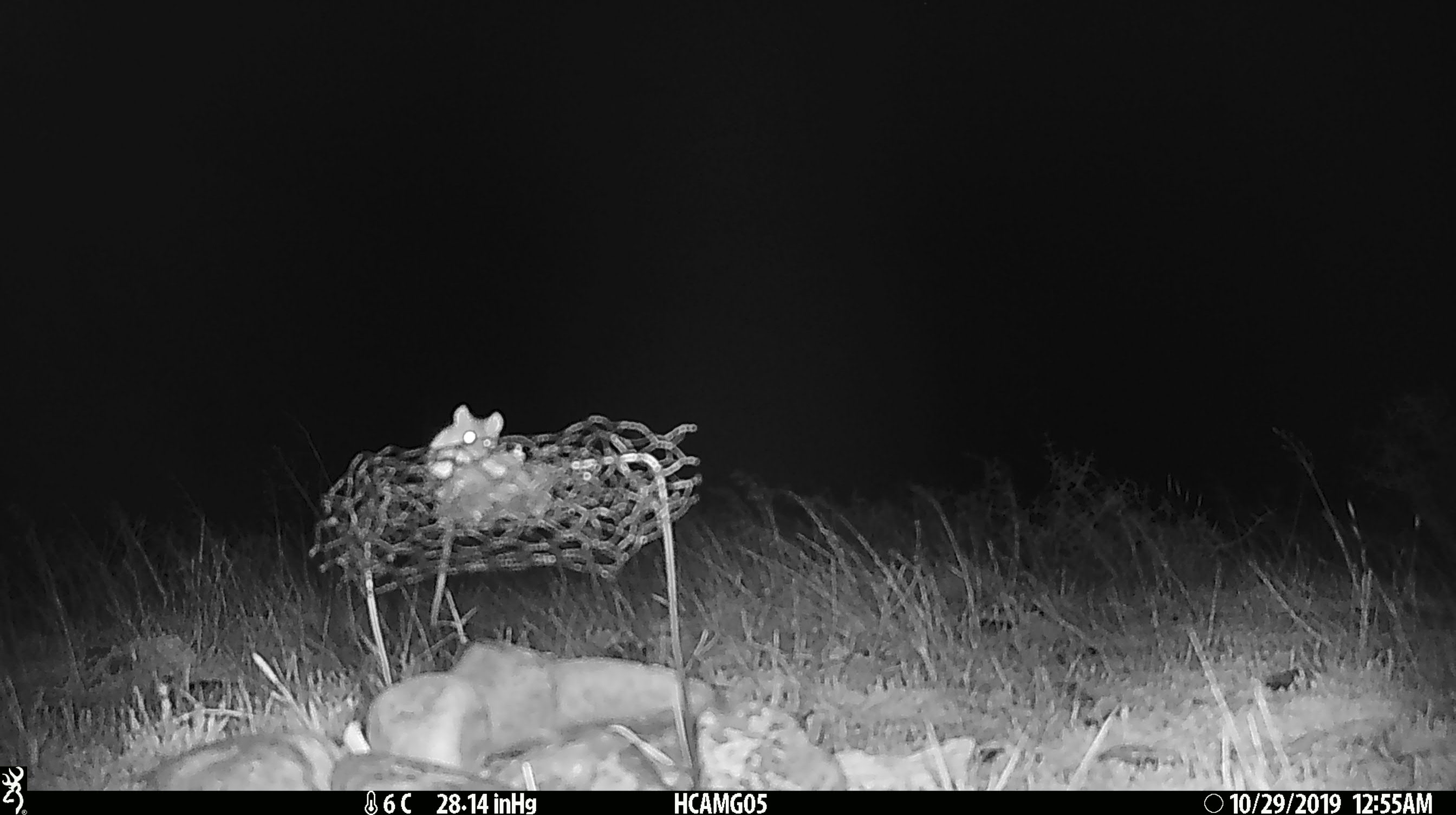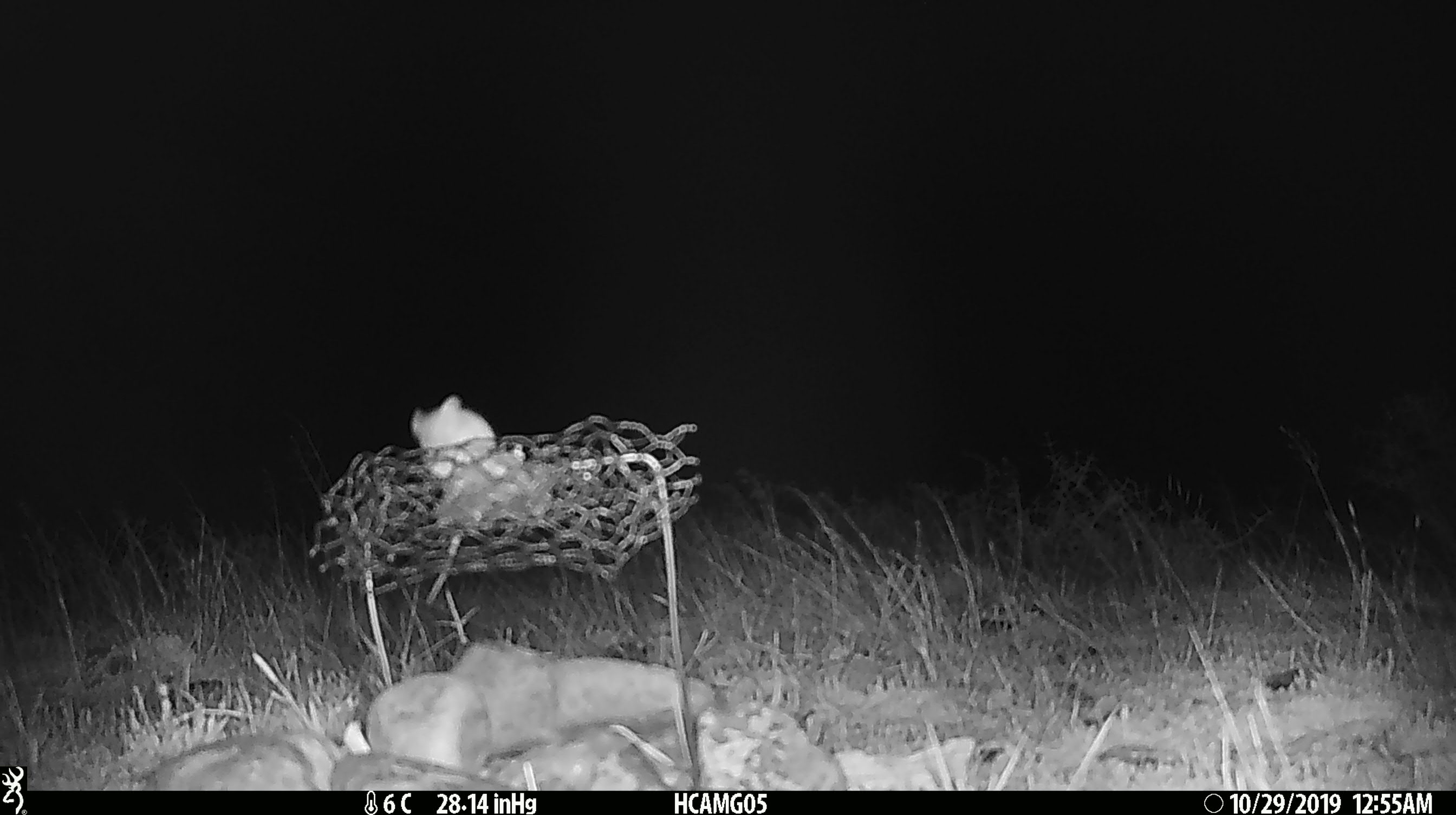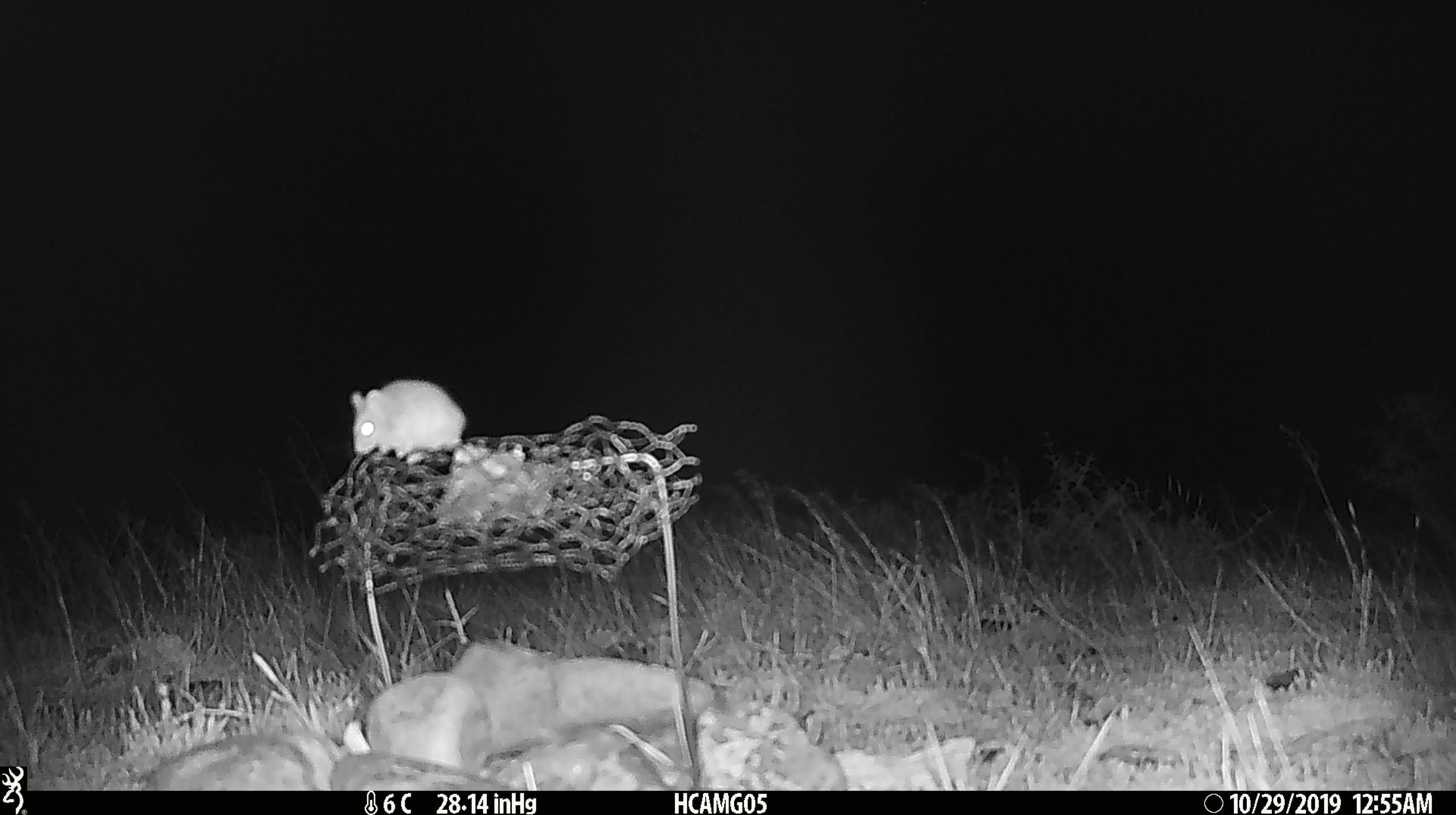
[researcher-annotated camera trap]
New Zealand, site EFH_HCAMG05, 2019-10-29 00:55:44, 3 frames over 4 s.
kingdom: Animalia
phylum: Chordata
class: Mammalia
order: Rodentia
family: Muridae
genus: Mus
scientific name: Mus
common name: mouse